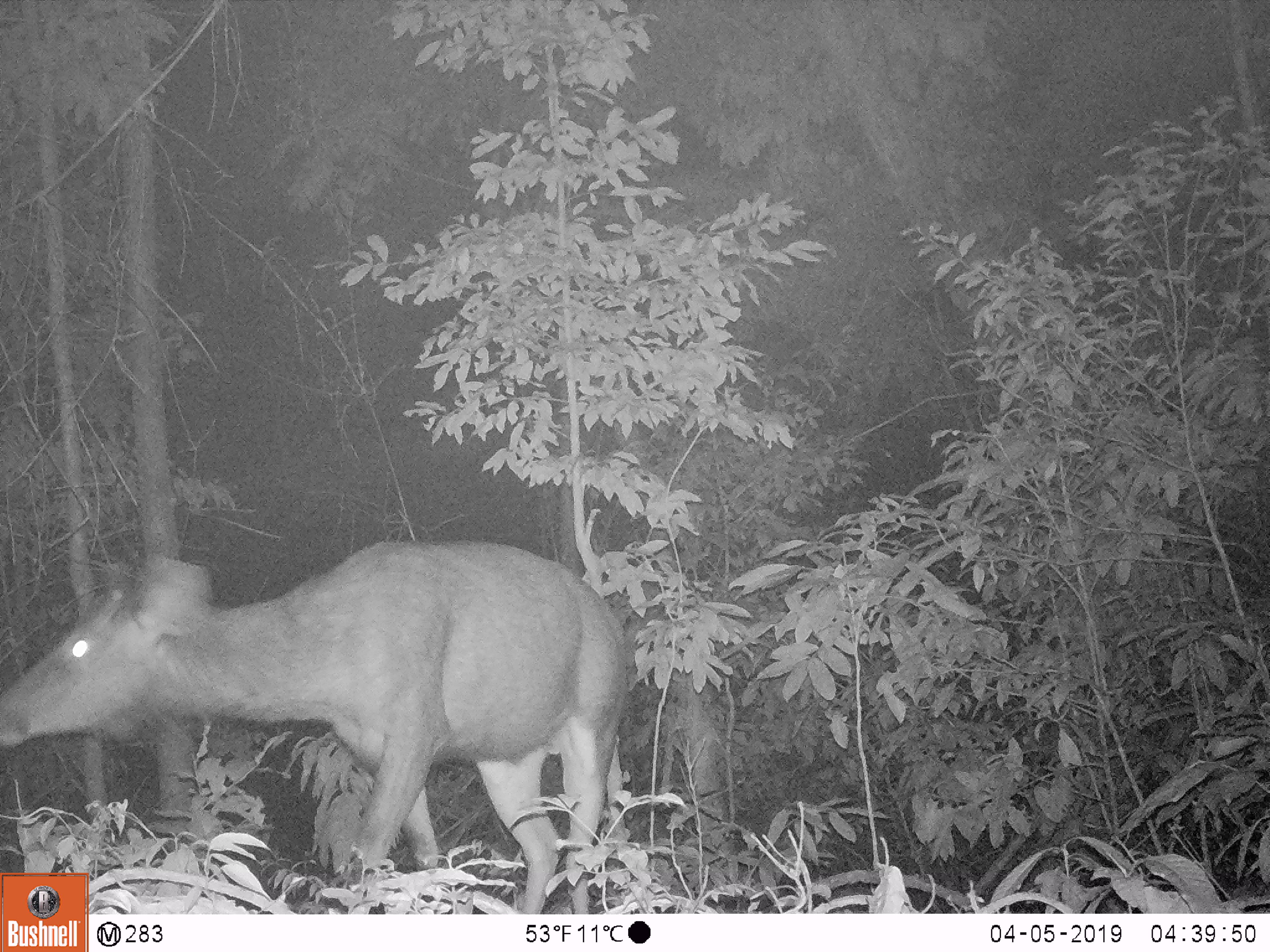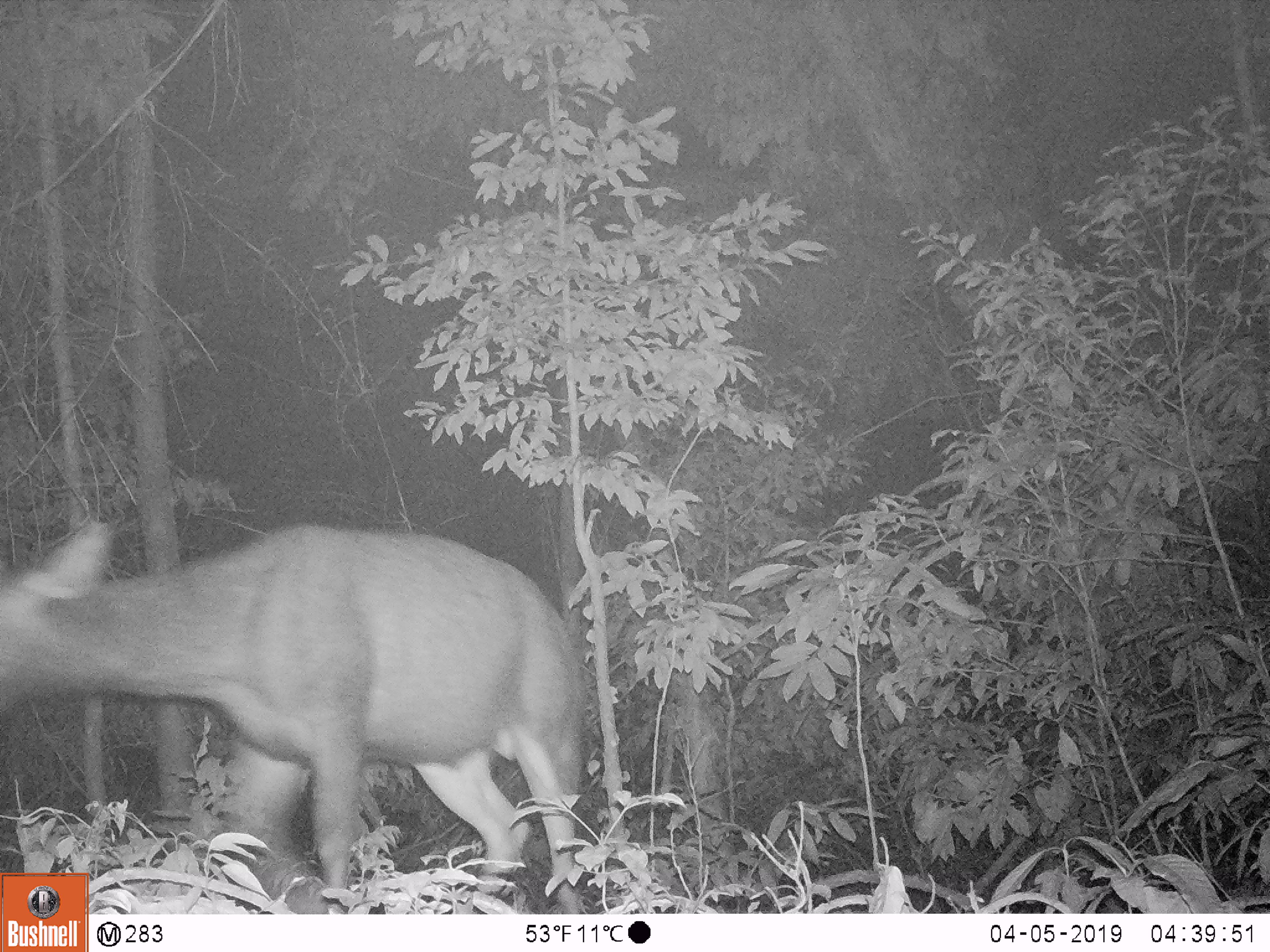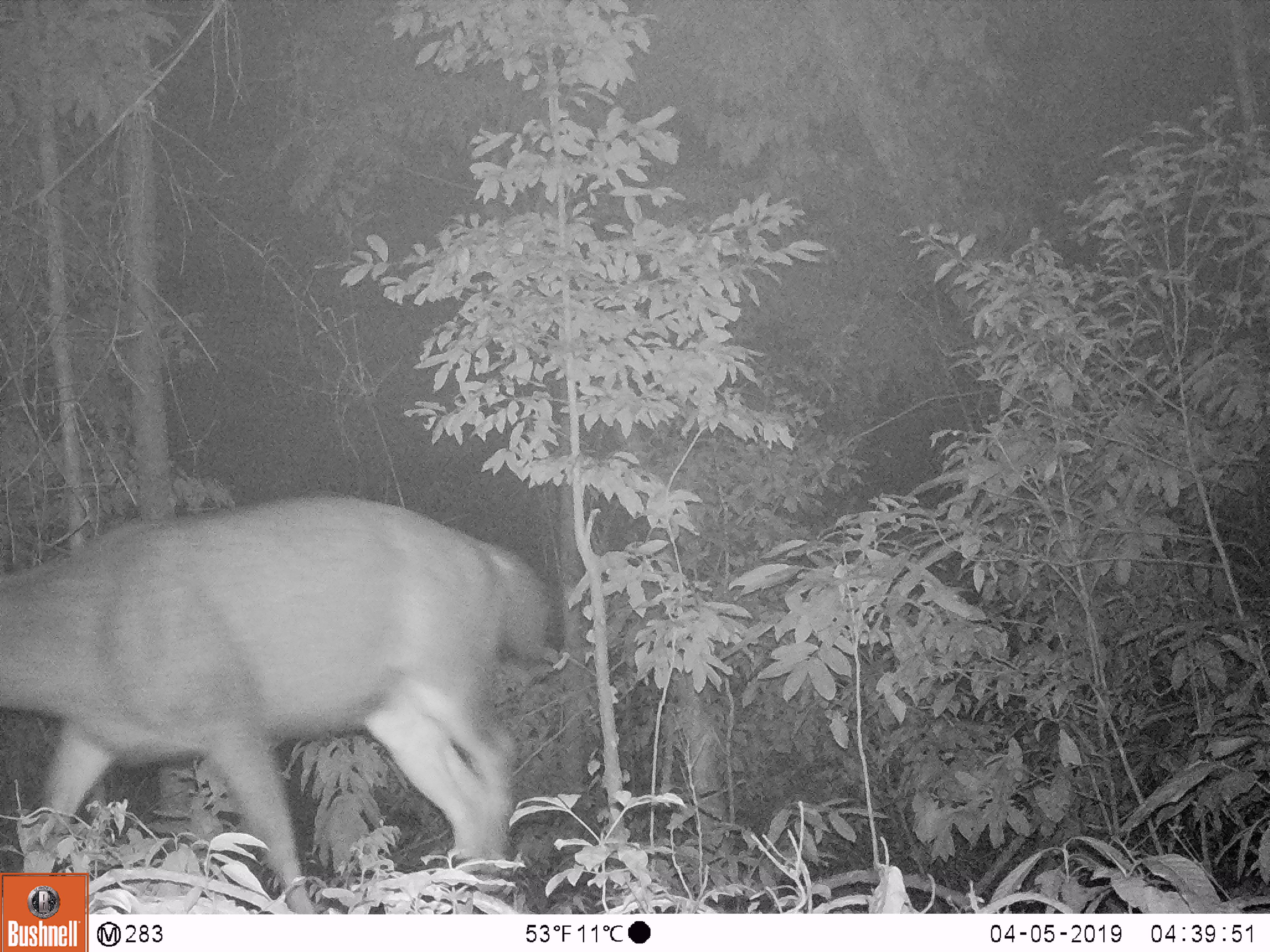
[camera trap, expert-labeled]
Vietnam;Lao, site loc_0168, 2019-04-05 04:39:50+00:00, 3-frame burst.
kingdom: Animalia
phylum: Chordata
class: Mammalia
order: Artiodactyla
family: Cervidae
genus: Rusa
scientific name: Rusa unicolor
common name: sambar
Sambar (Rusa unicolor). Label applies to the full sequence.